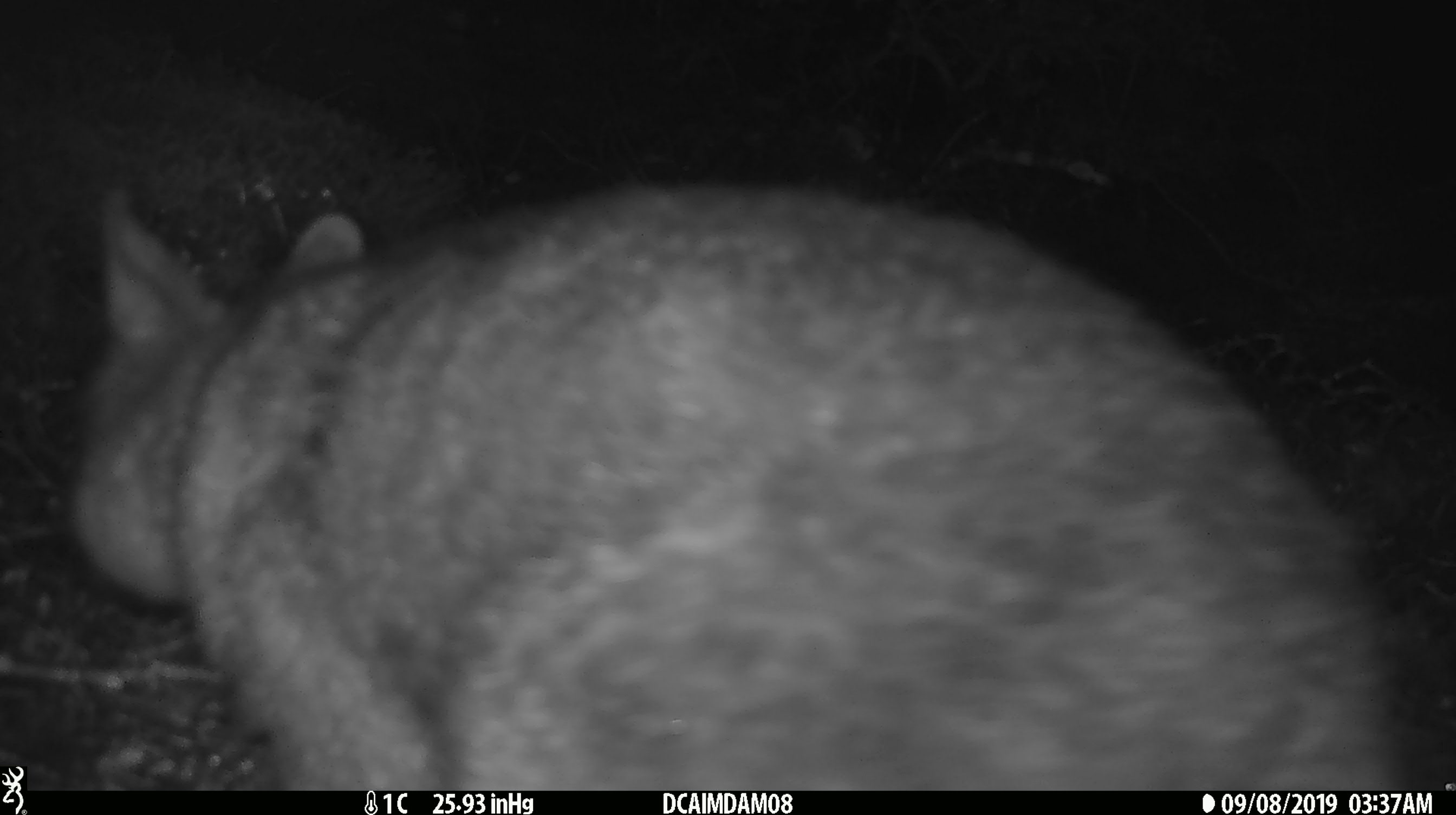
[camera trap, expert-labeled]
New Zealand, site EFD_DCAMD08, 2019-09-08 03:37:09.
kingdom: Animalia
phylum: Chordata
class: Mammalia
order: Diprotodontia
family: Phalangeridae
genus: Trichosurus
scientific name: Trichosurus vulpecula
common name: common brushtail possum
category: possum